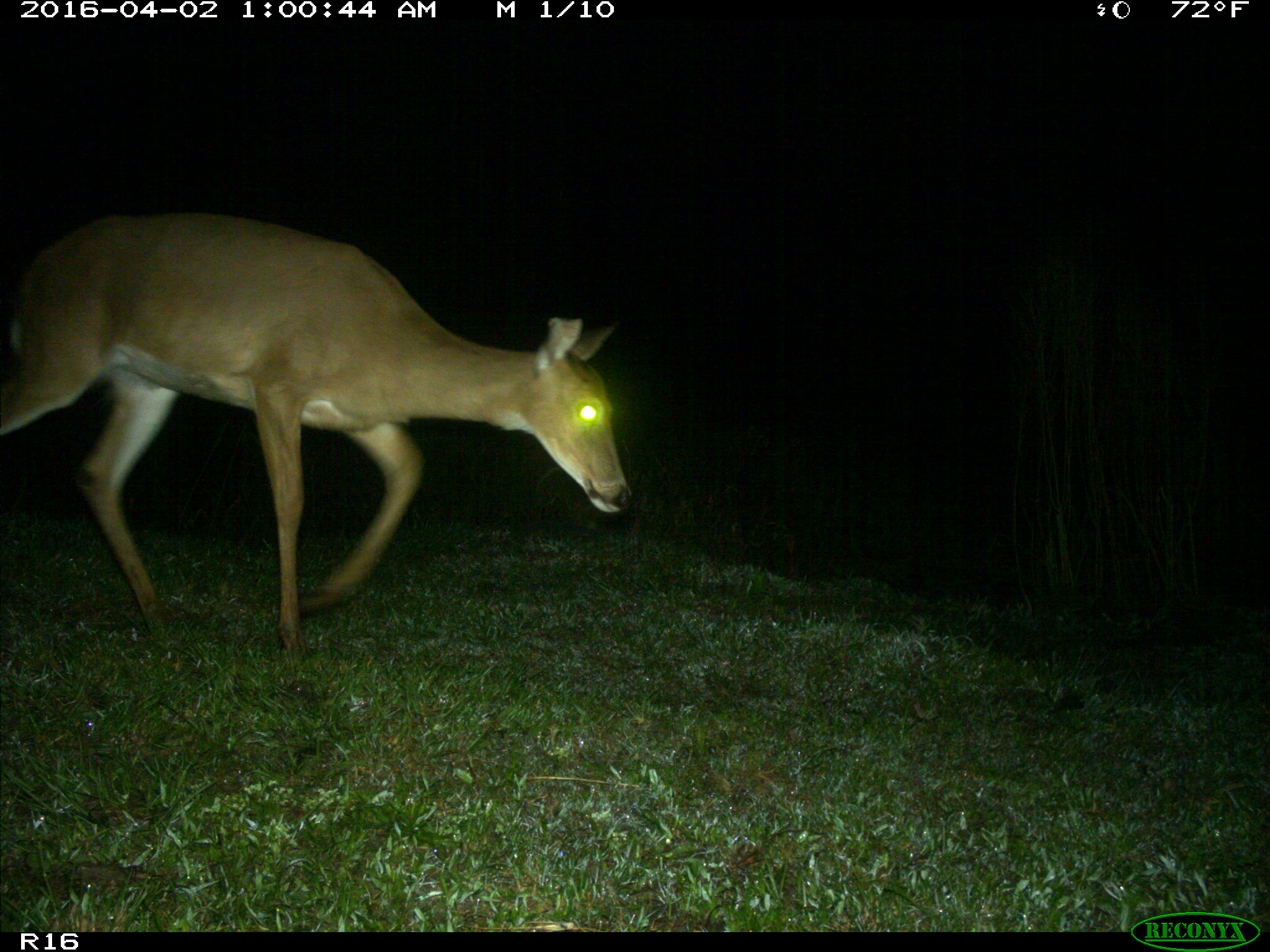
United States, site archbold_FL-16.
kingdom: Animalia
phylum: Chordata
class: Mammalia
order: Artiodactyla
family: Cervidae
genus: Odocoileus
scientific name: Odocoileus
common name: deer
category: unidentified deer